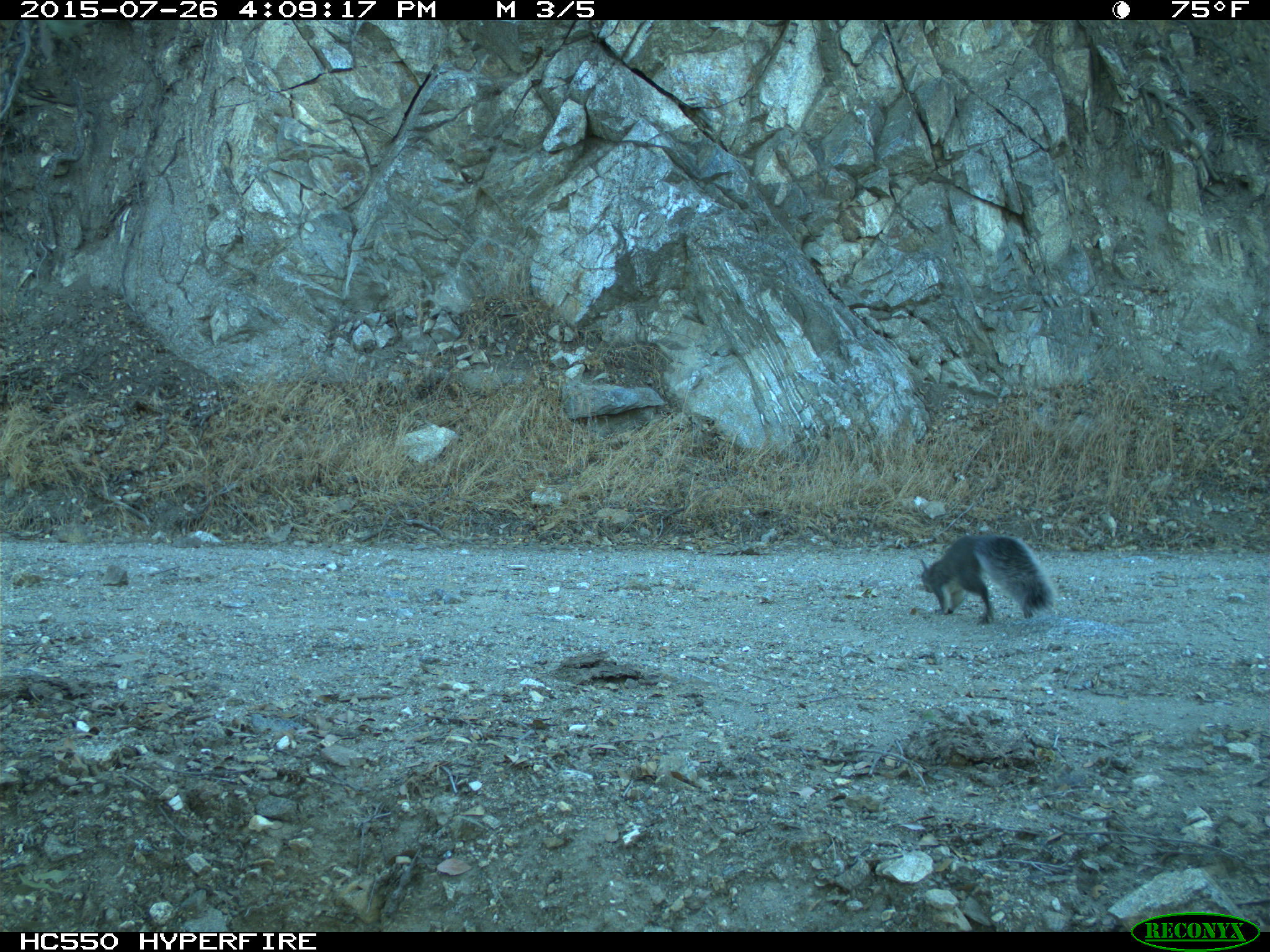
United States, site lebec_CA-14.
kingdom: Animalia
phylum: Chordata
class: Mammalia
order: Rodentia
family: Sciuridae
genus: Sciurus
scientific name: Sciurus carolinensis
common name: eastern gray squirrel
Sciurus carolinensis (eastern gray squirrel).